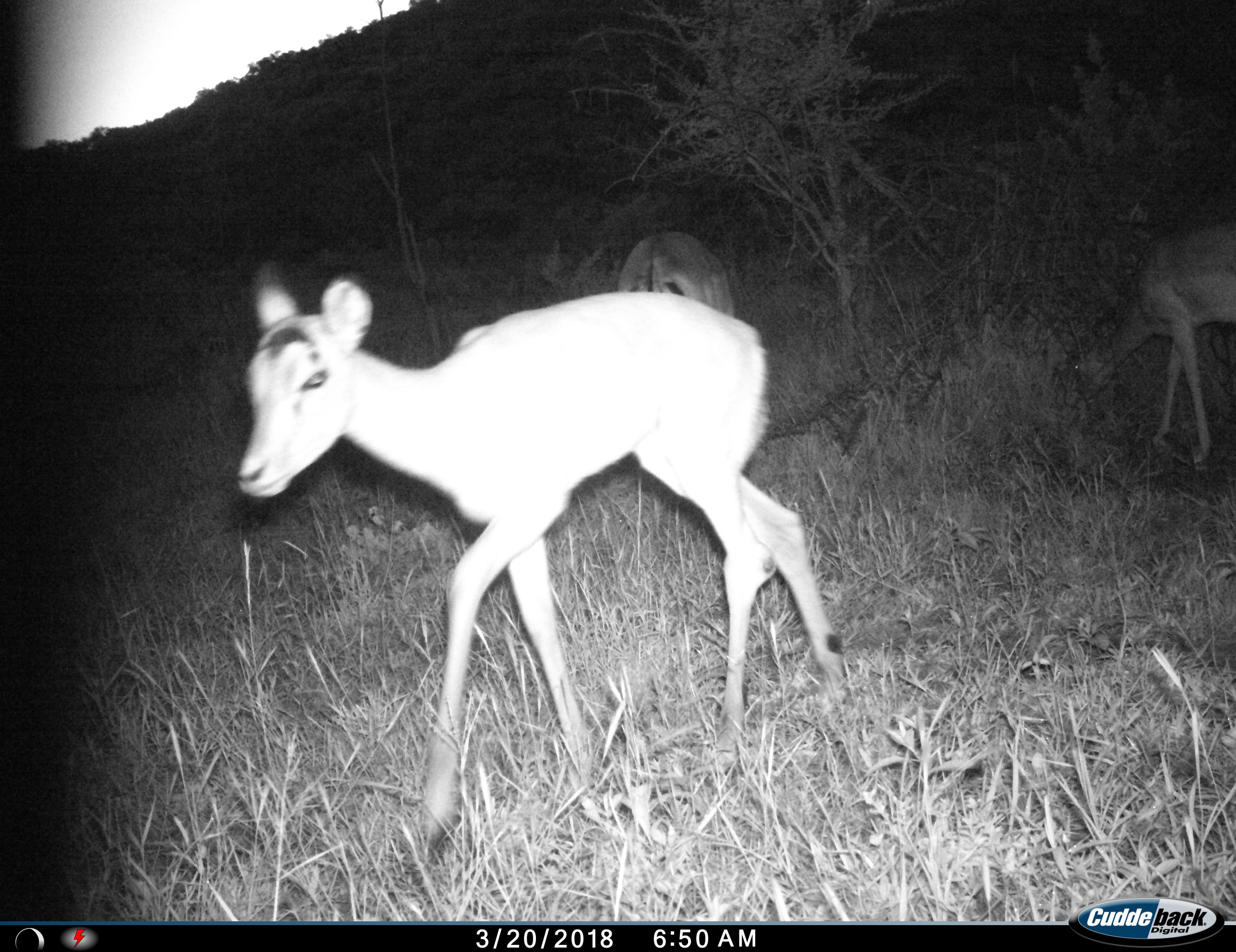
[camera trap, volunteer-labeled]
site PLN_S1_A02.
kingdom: Animalia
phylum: Chordata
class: Mammalia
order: Artiodactyla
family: Bovidae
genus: Aepyceros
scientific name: Aepyceros melampus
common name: impala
Impala (Aepyceros melampus), count 3. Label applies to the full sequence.